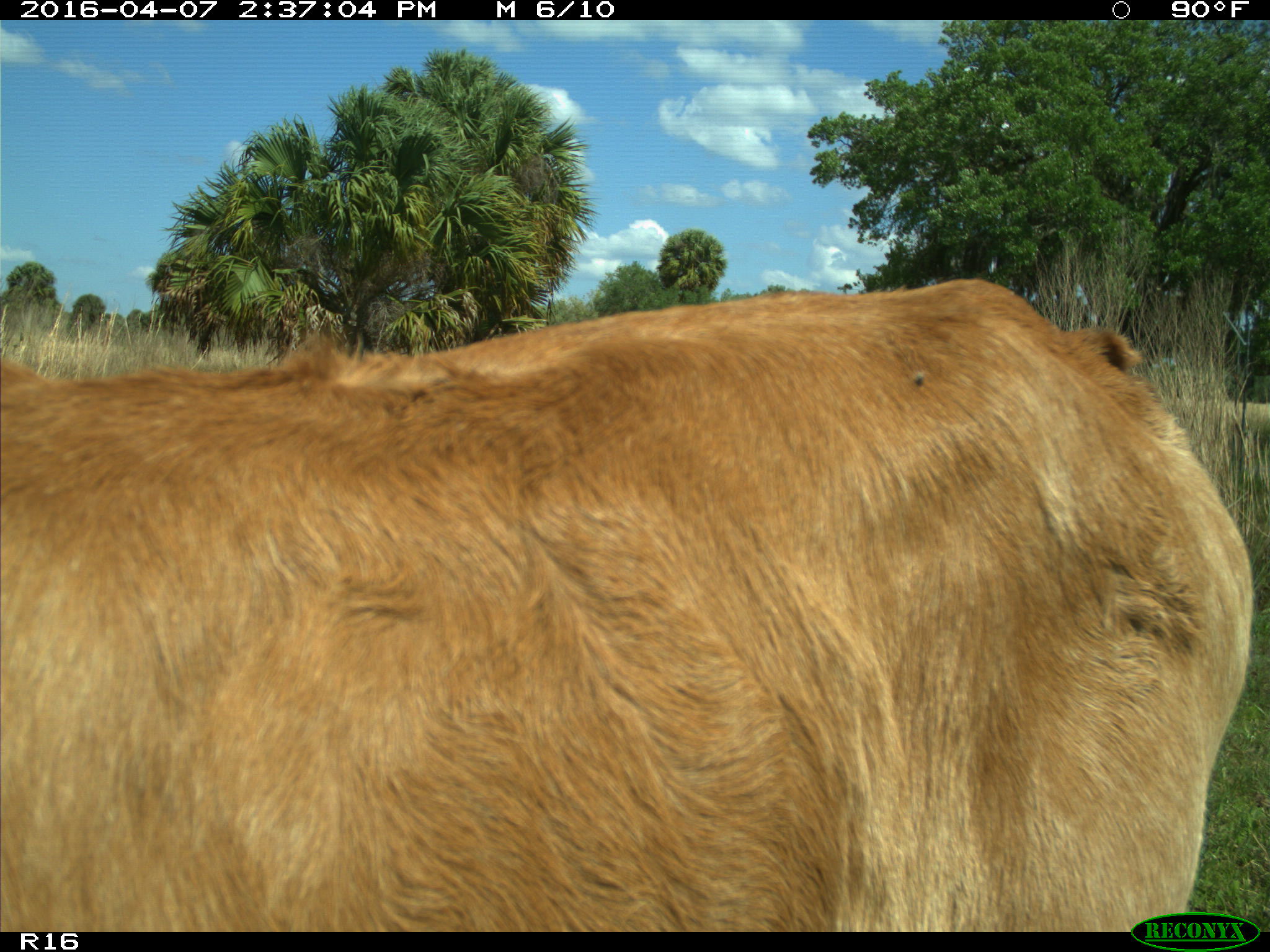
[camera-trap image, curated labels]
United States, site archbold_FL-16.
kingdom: Animalia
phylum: Chordata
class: Mammalia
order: Artiodactyla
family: Bovidae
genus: Bos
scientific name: Bos taurus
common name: domestic cow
Bos taurus (domestic cow).